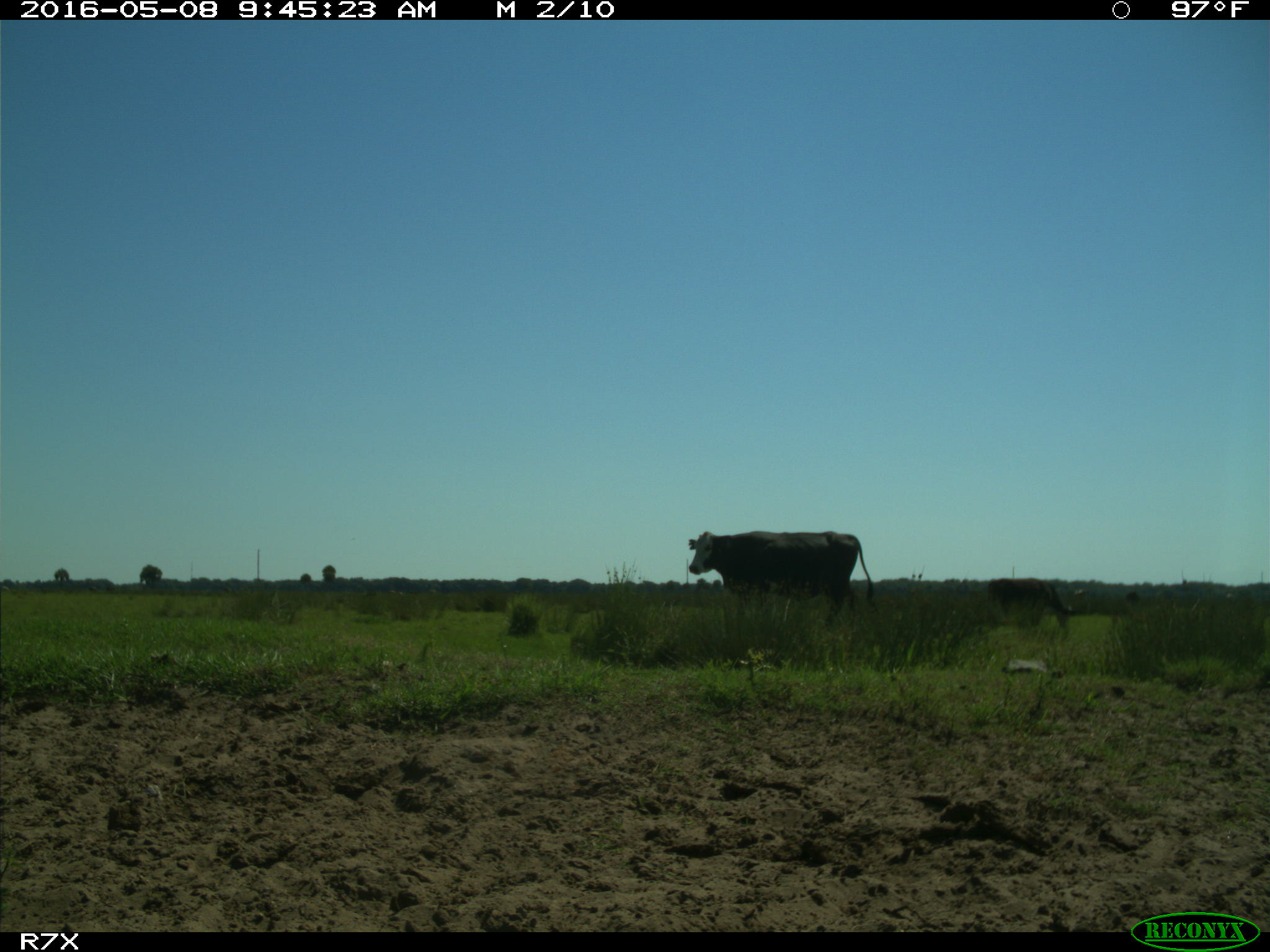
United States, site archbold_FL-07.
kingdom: Animalia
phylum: Chordata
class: Mammalia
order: Artiodactyla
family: Bovidae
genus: Bos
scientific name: Bos taurus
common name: domestic cow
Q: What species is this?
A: Bos taurus (domestic cow).